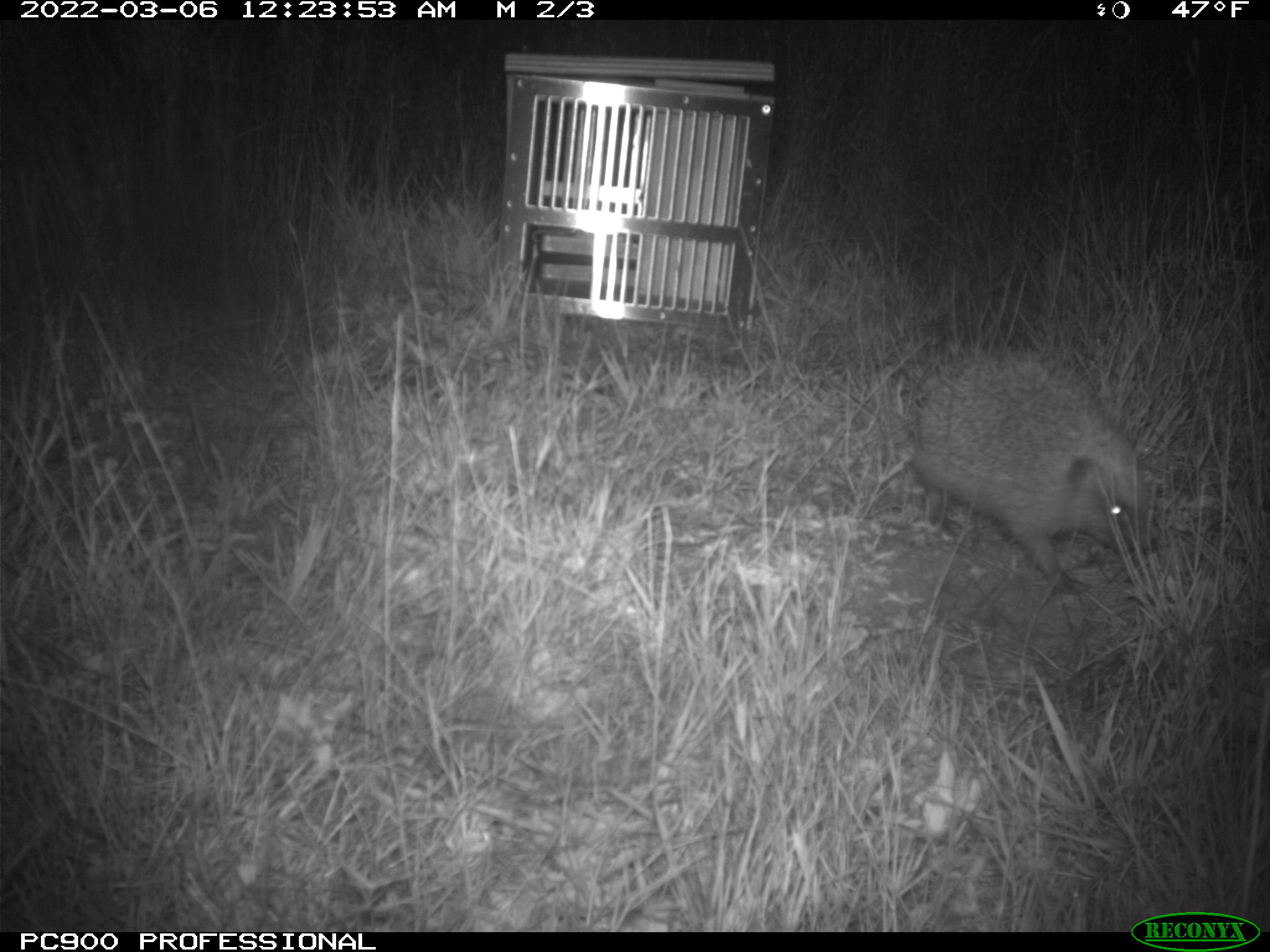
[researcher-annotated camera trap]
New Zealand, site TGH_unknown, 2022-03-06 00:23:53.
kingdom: Animalia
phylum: Chordata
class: Mammalia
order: Eulipotyphla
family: Erinaceidae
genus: Erinaceus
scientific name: Erinaceus europaeus europaeus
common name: european hedgehog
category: hedgehog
Hedgehog (european hedgehog) (Erinaceus europaeus europaeus).